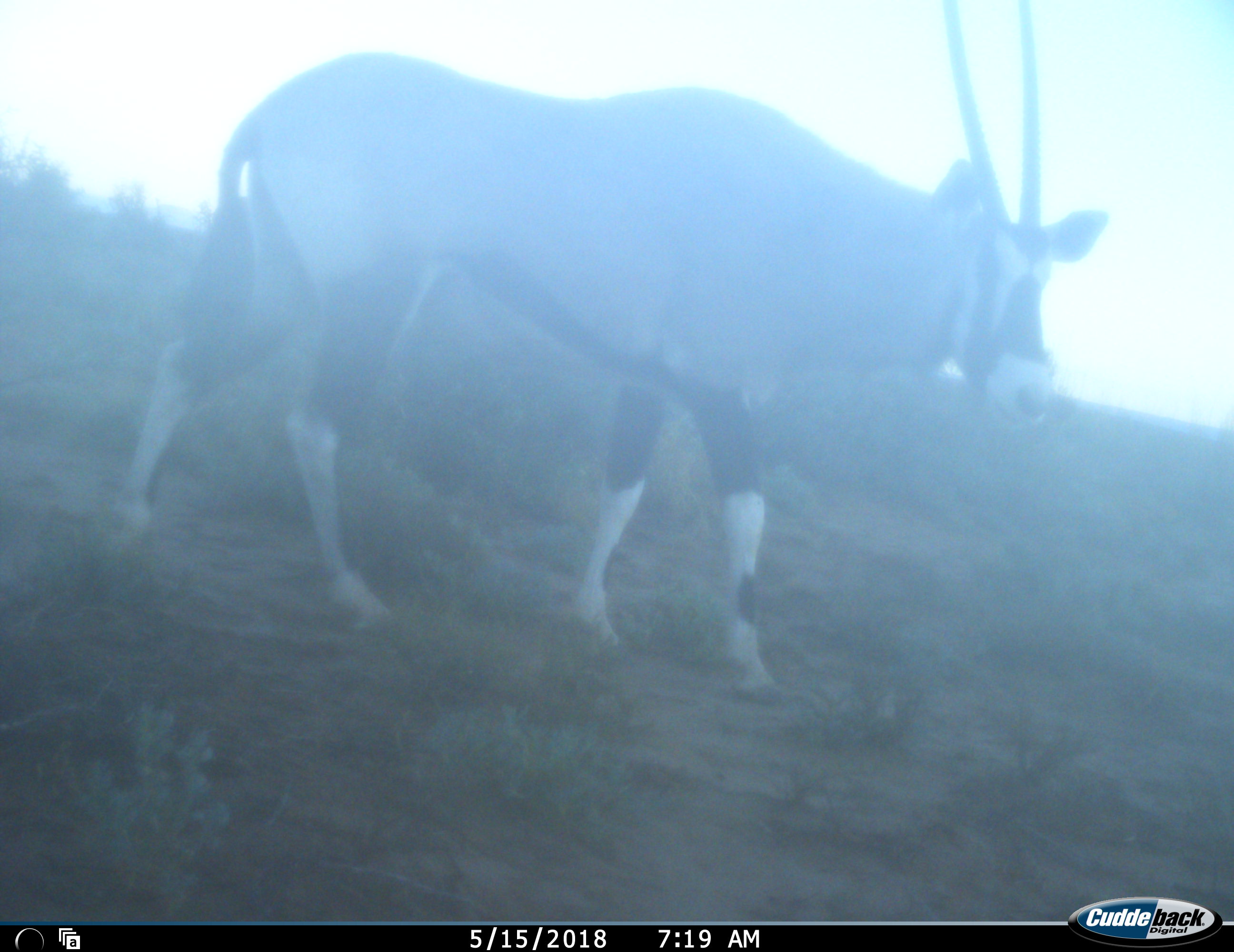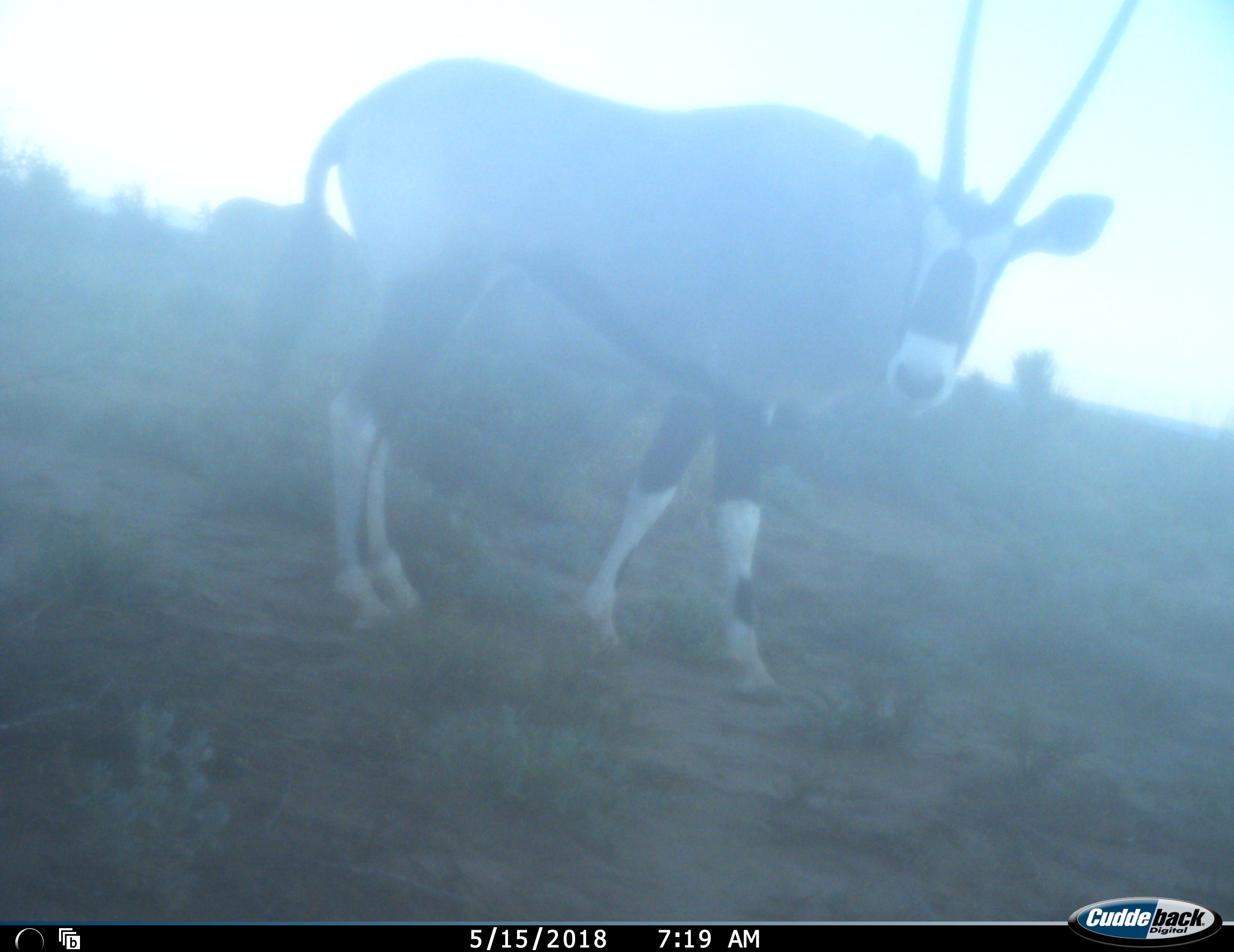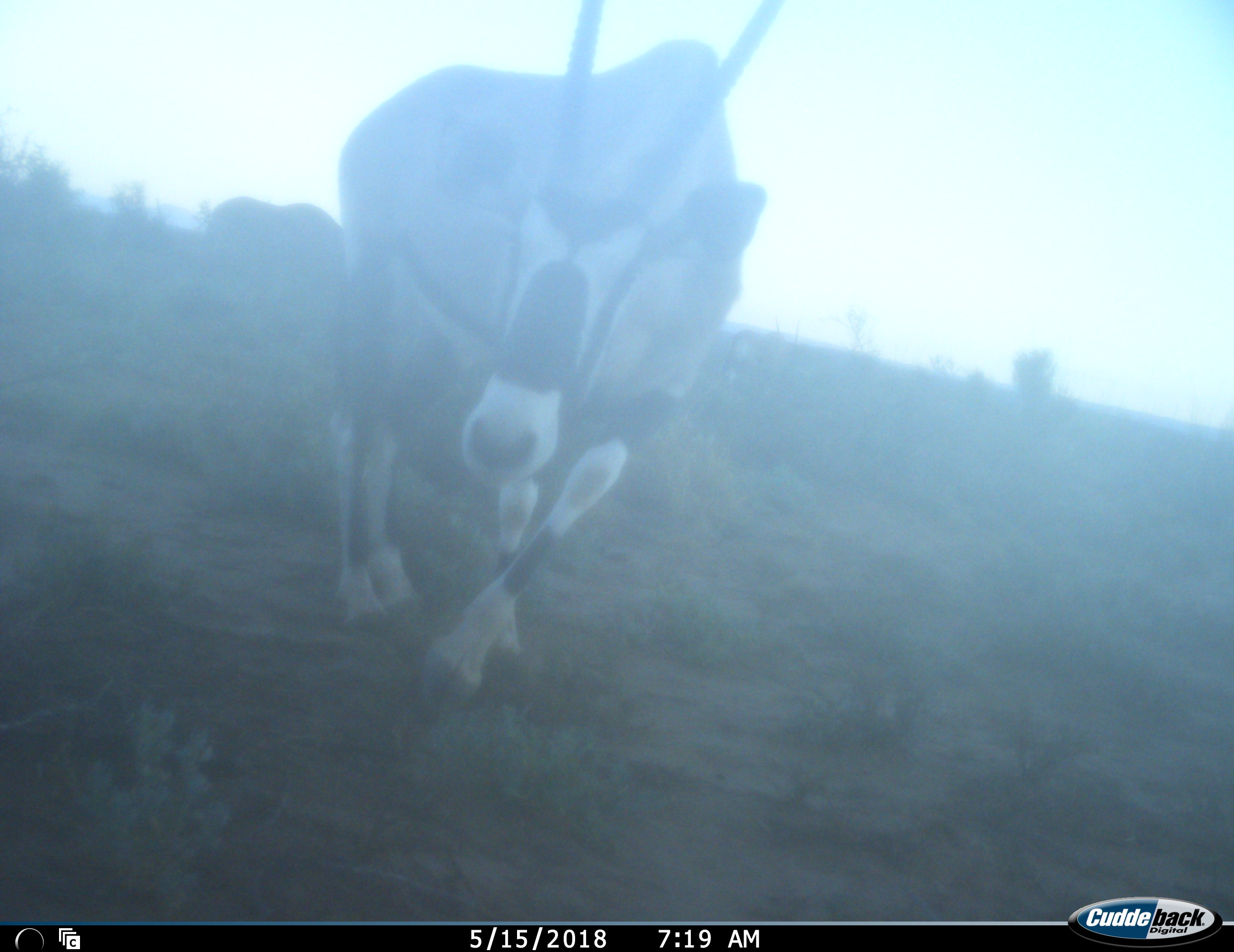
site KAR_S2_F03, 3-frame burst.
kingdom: Animalia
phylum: Chordata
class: Mammalia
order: Artiodactyla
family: Bovidae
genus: Oryx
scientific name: Oryx gazella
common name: gemsbok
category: oryx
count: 1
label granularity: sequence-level